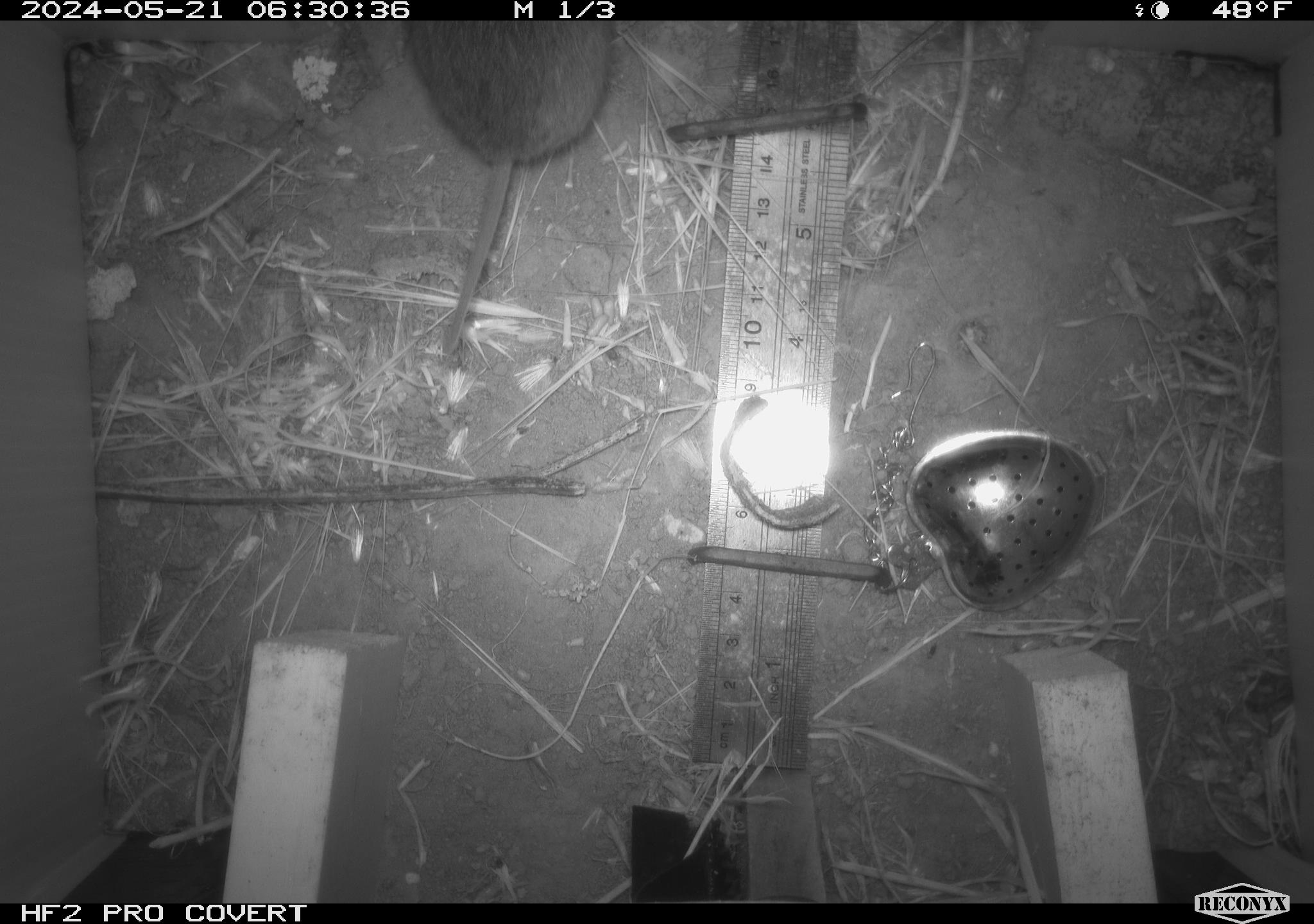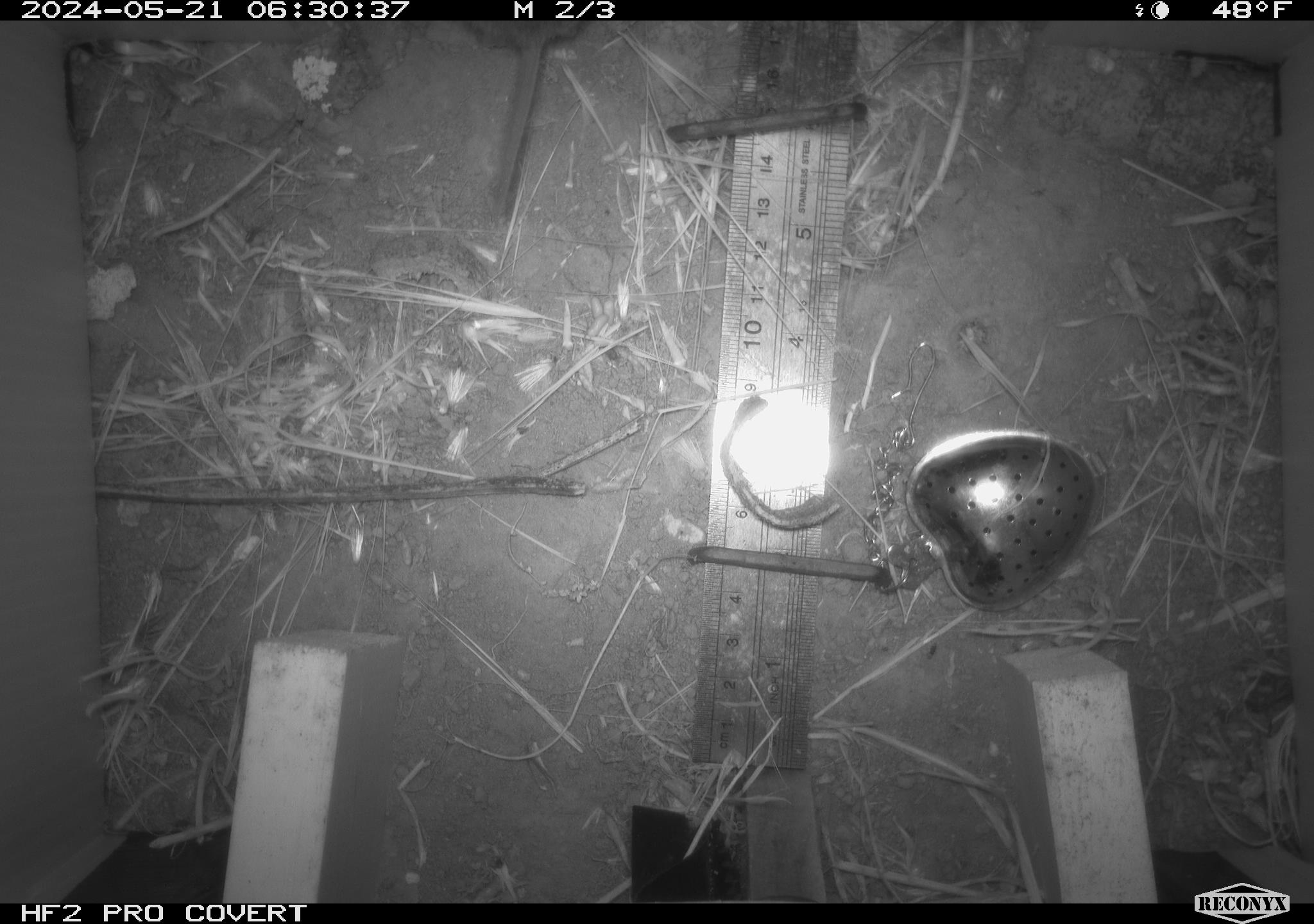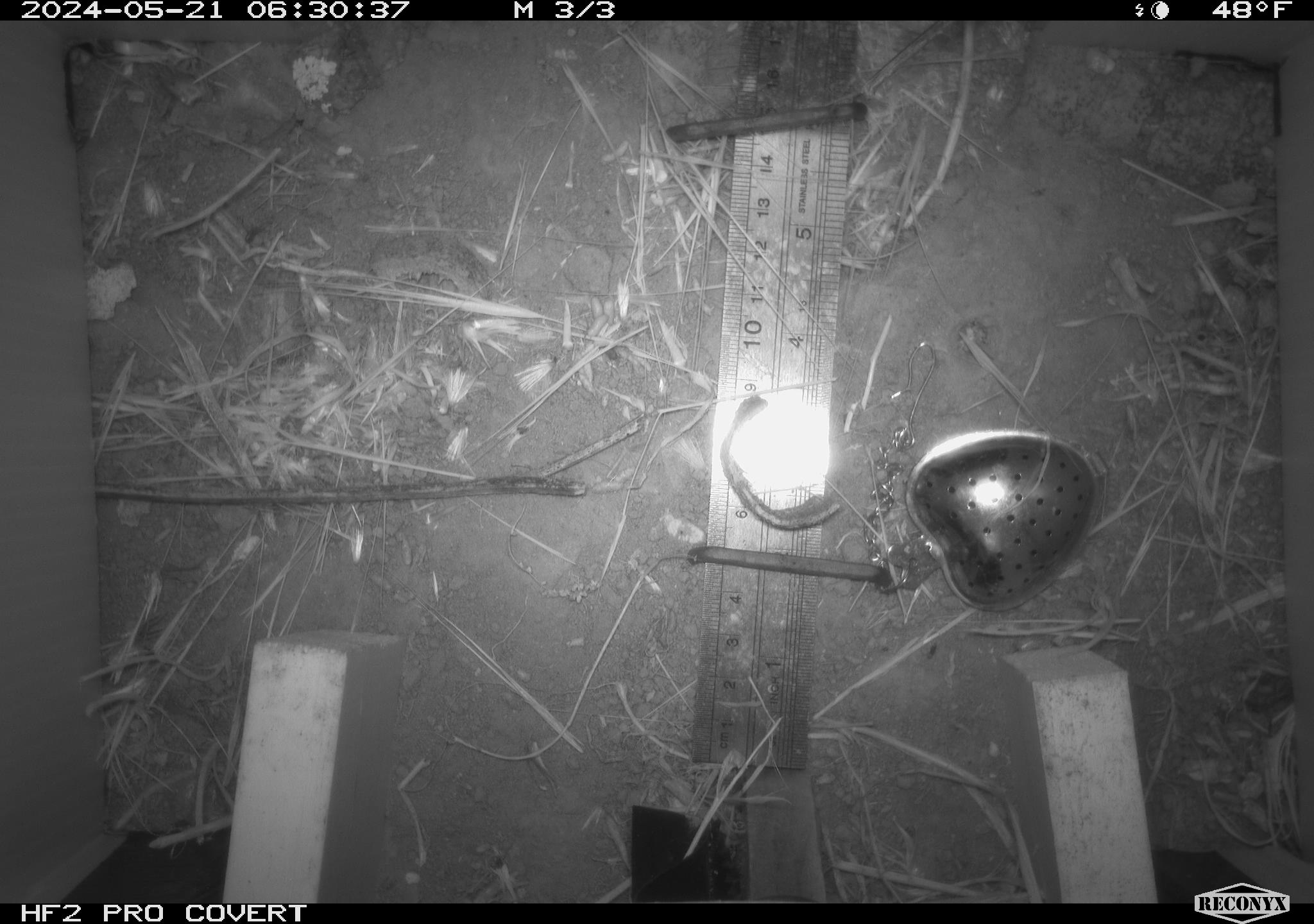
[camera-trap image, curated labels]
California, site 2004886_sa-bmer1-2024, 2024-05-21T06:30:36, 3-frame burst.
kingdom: Animalia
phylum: Chordata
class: Mammalia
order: Rodentia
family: Cricetidae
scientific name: Arvicolinae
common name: voles, lemmings, and muskrats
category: arvicolinae subfamily